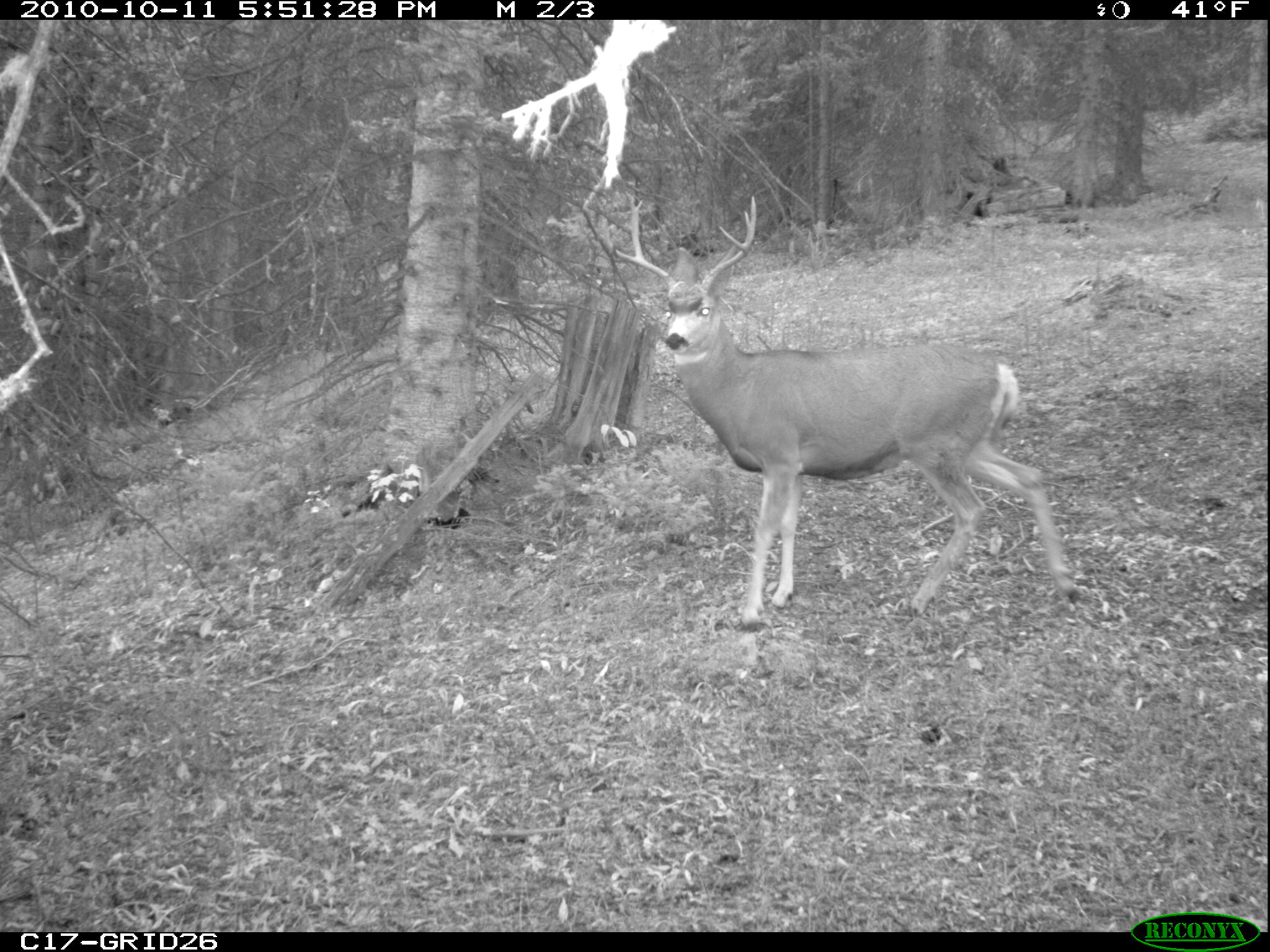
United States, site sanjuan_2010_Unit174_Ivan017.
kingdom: Animalia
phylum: Chordata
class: Mammalia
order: Artiodactyla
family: Cervidae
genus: Odocoileus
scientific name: Odocoileus hemionus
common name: mule deer